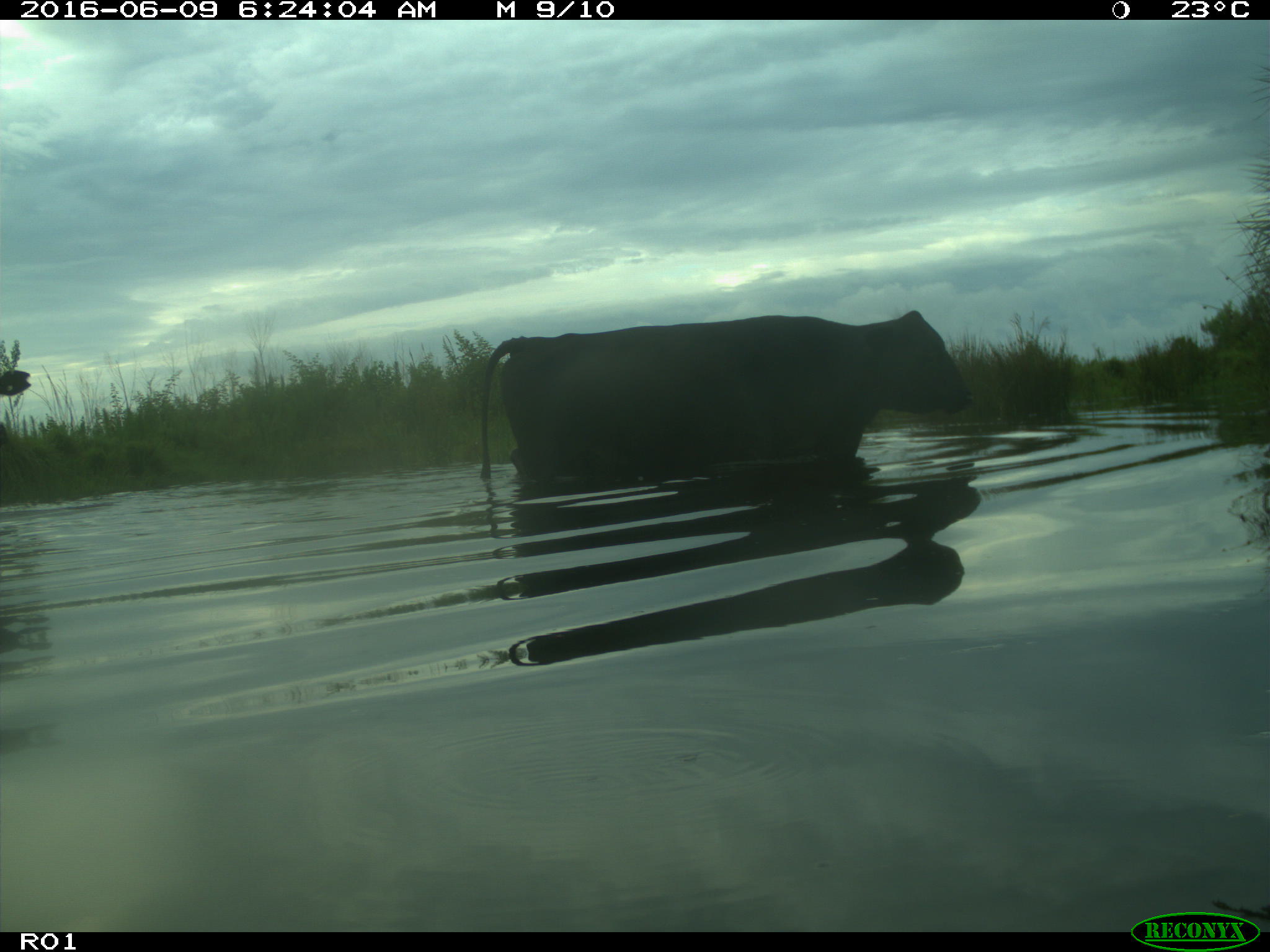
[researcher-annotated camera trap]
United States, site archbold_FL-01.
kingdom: Animalia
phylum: Chordata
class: Mammalia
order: Artiodactyla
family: Bovidae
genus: Bos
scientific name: Bos taurus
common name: domestic cow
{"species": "Bos taurus (domestic cow)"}